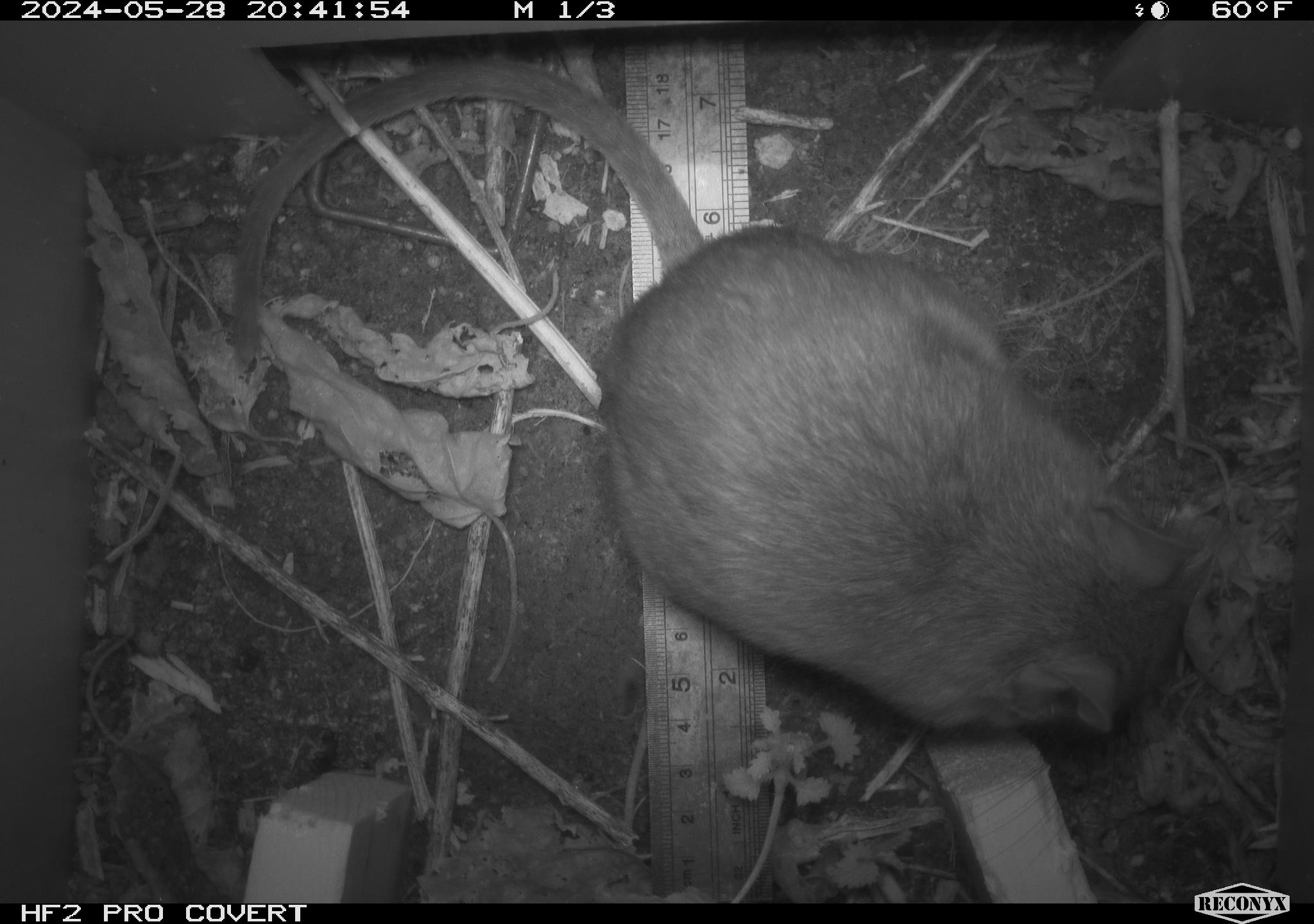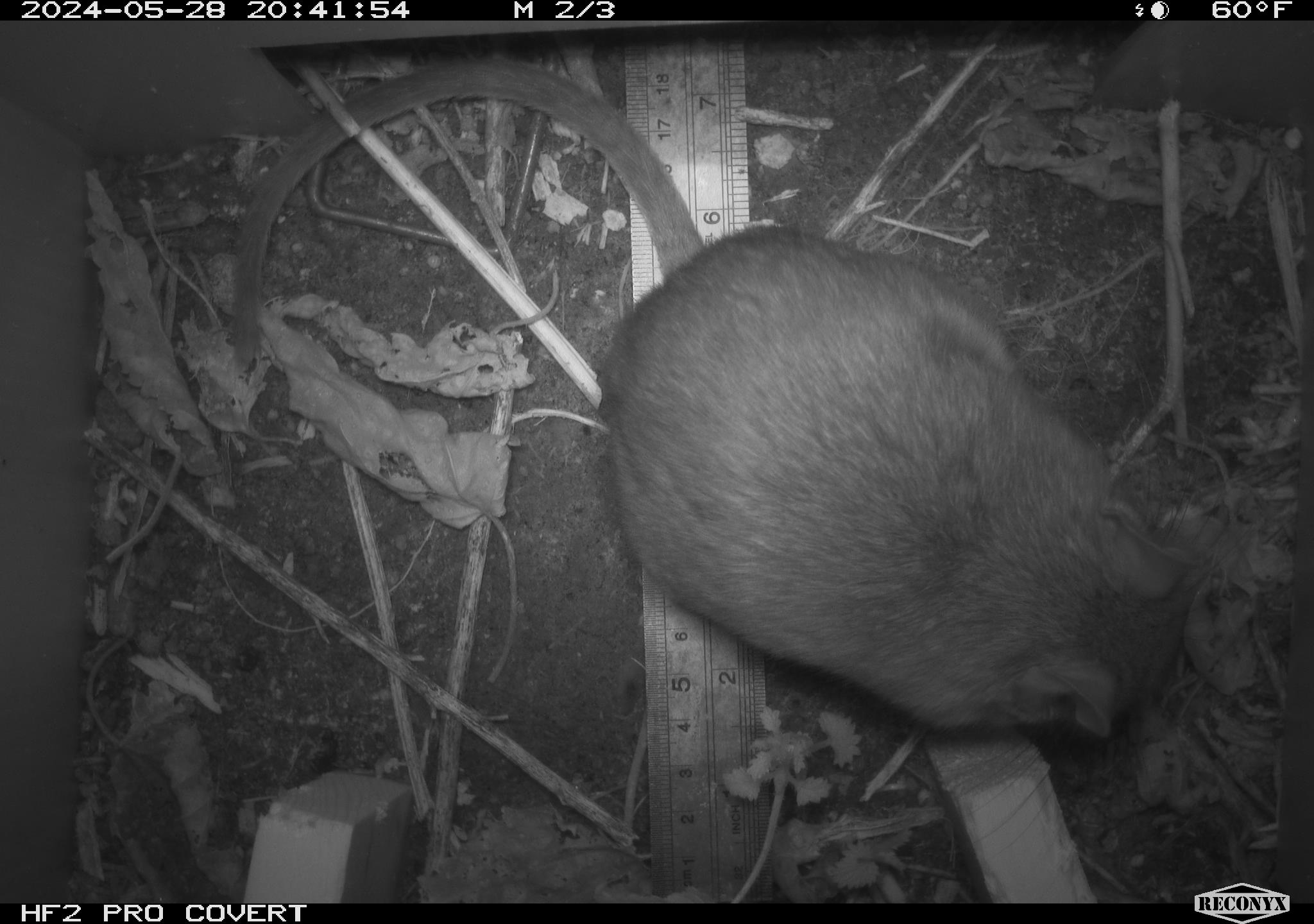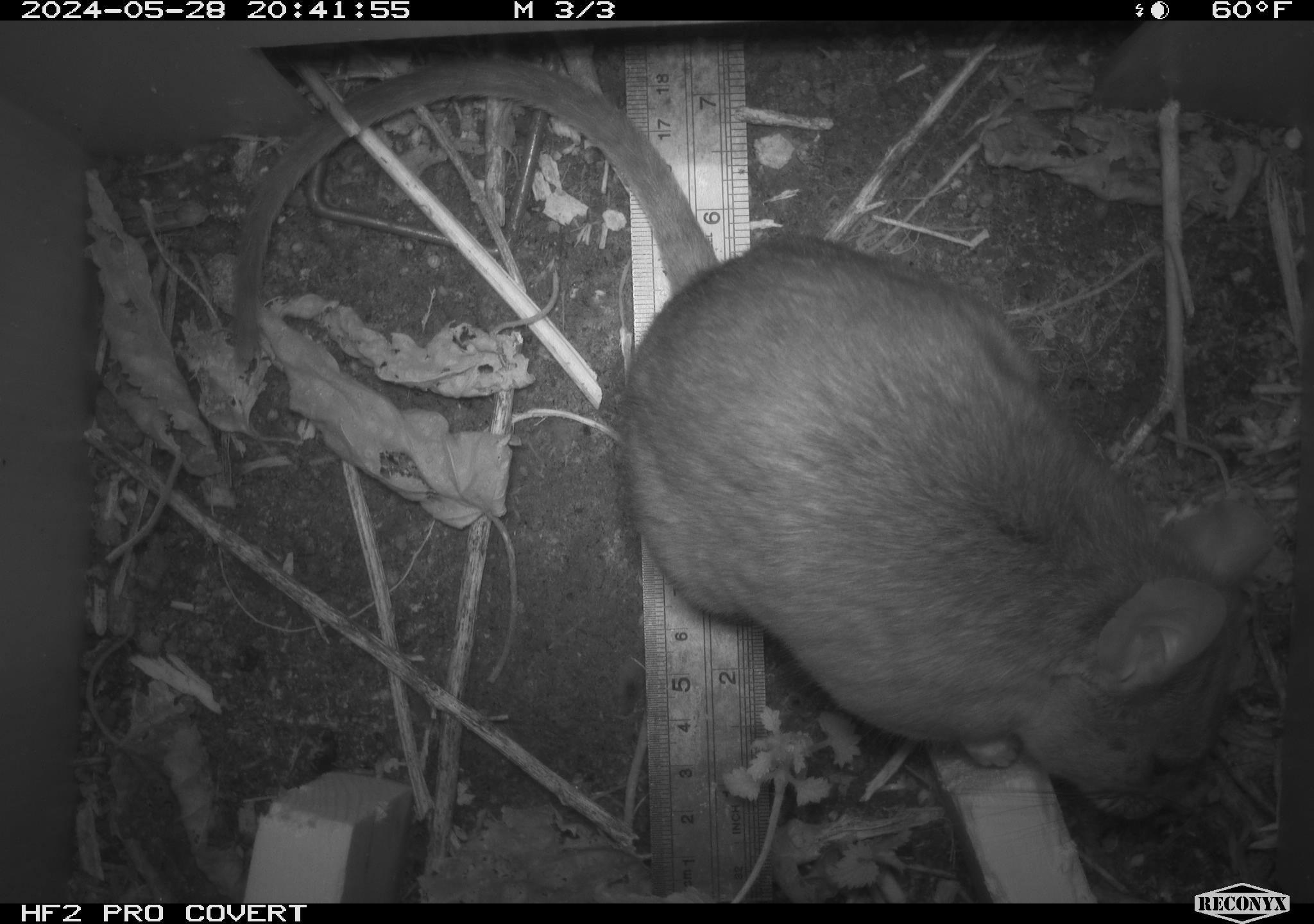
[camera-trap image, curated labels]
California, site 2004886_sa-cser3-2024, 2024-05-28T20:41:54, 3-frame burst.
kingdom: Animalia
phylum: Chordata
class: Mammalia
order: Rodentia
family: Muridae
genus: Rattus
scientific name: Rattus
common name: rat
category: rattus species